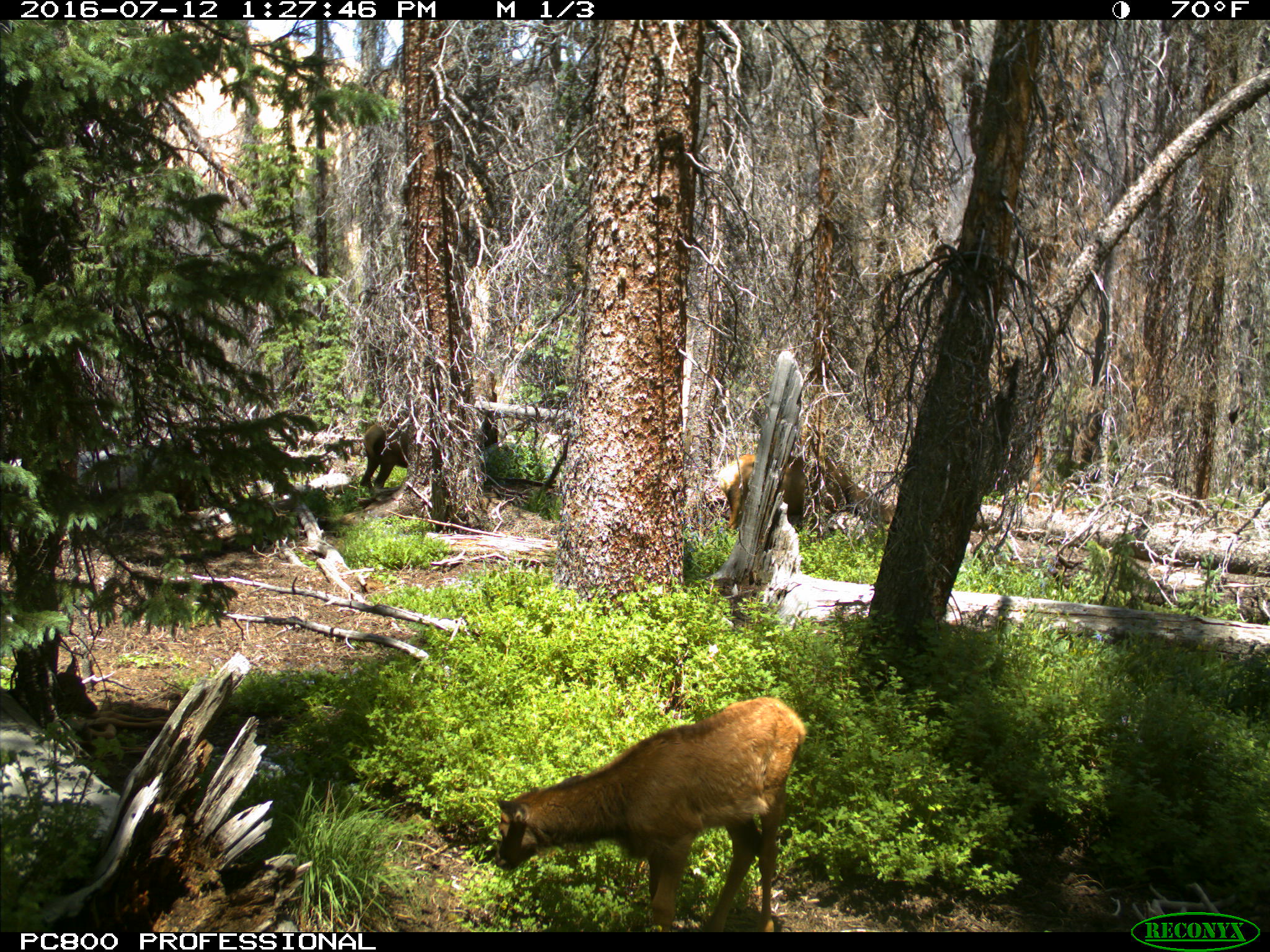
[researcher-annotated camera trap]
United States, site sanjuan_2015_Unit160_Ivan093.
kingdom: Animalia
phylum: Chordata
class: Mammalia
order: Artiodactyla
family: Cervidae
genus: Cervus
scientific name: Cervus elaphus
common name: red deer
Cervus elaphus (red deer).